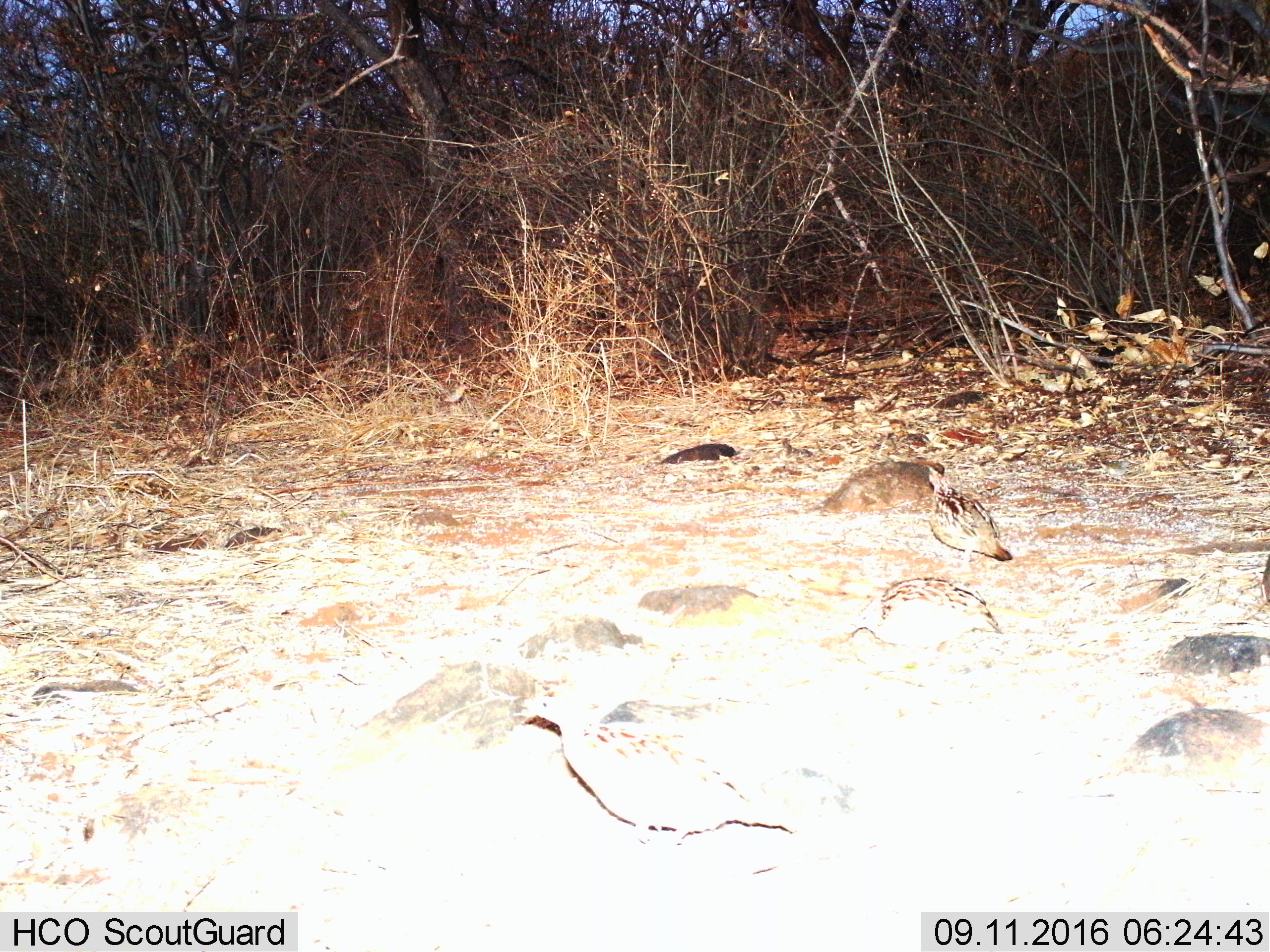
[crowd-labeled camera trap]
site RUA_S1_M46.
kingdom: Animalia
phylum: Chordata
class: Aves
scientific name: Aves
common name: bird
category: birdother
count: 3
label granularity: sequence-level